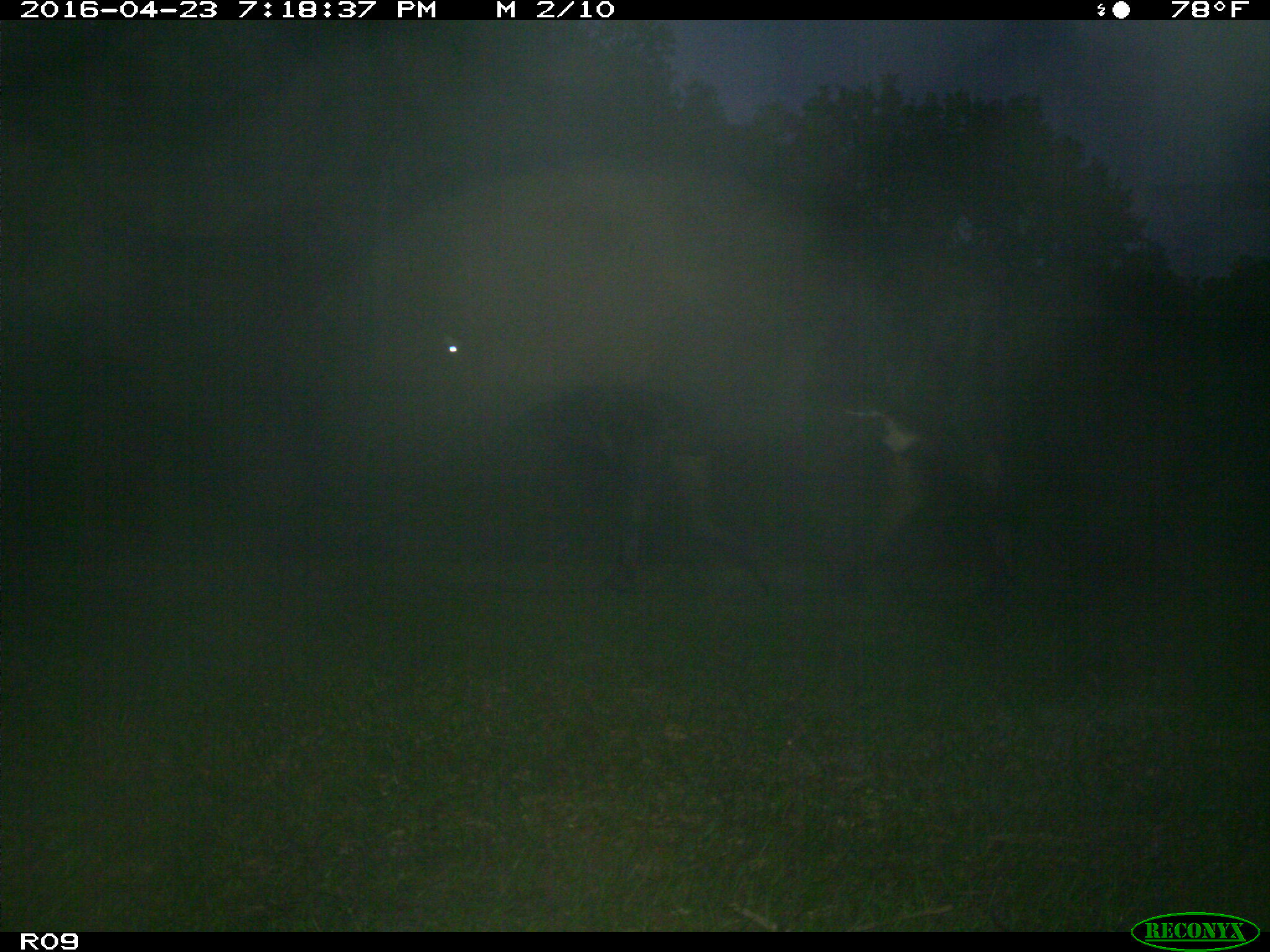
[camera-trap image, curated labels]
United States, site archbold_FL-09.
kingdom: Animalia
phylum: Chordata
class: Mammalia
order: Artiodactyla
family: Bovidae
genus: Bos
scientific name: Bos taurus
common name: domestic cow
Bos taurus (domestic cow).